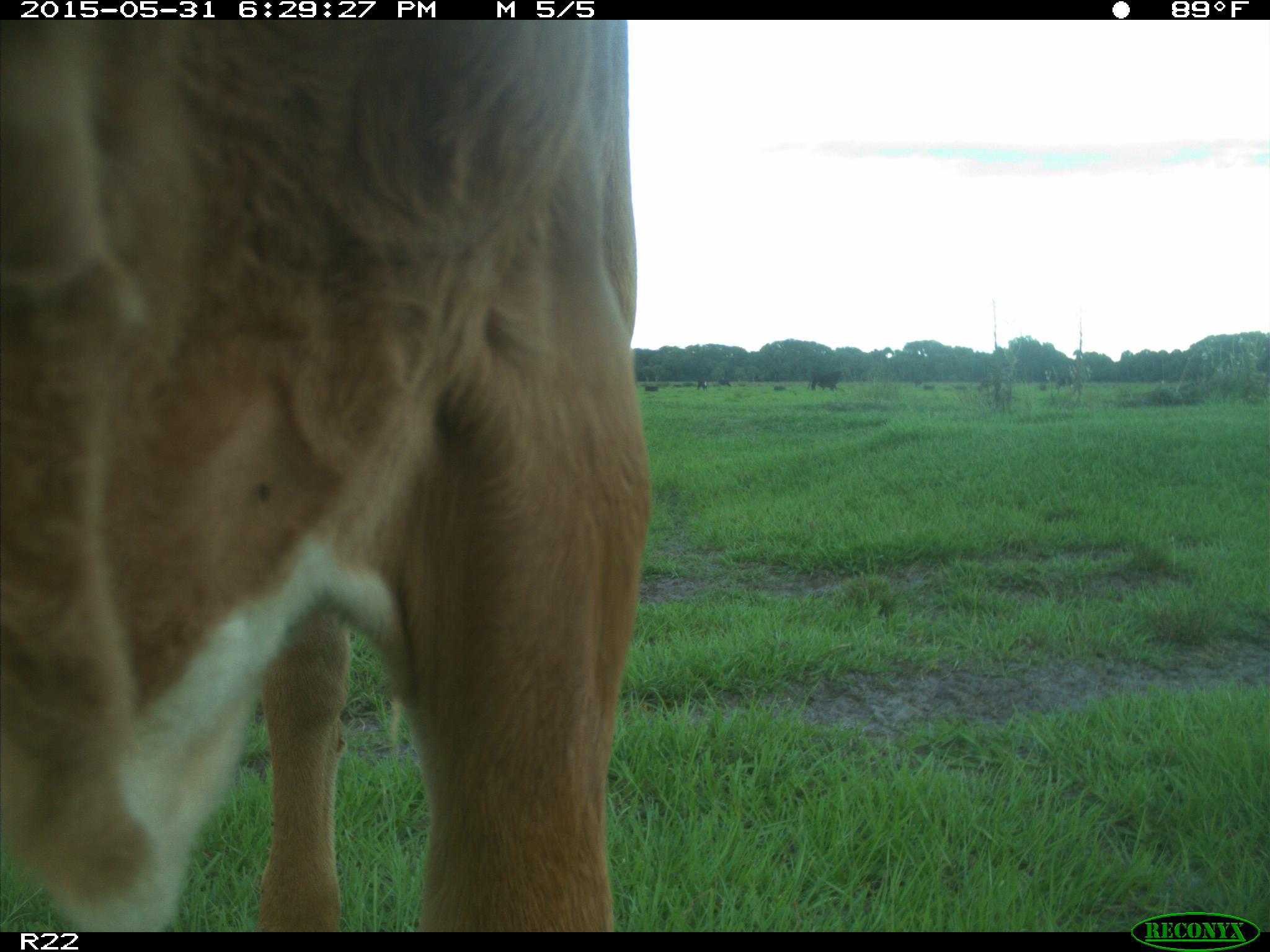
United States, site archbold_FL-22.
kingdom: Animalia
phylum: Chordata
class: Mammalia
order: Artiodactyla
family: Bovidae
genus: Bos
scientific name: Bos taurus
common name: domestic cow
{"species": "Bos taurus (domestic cow)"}